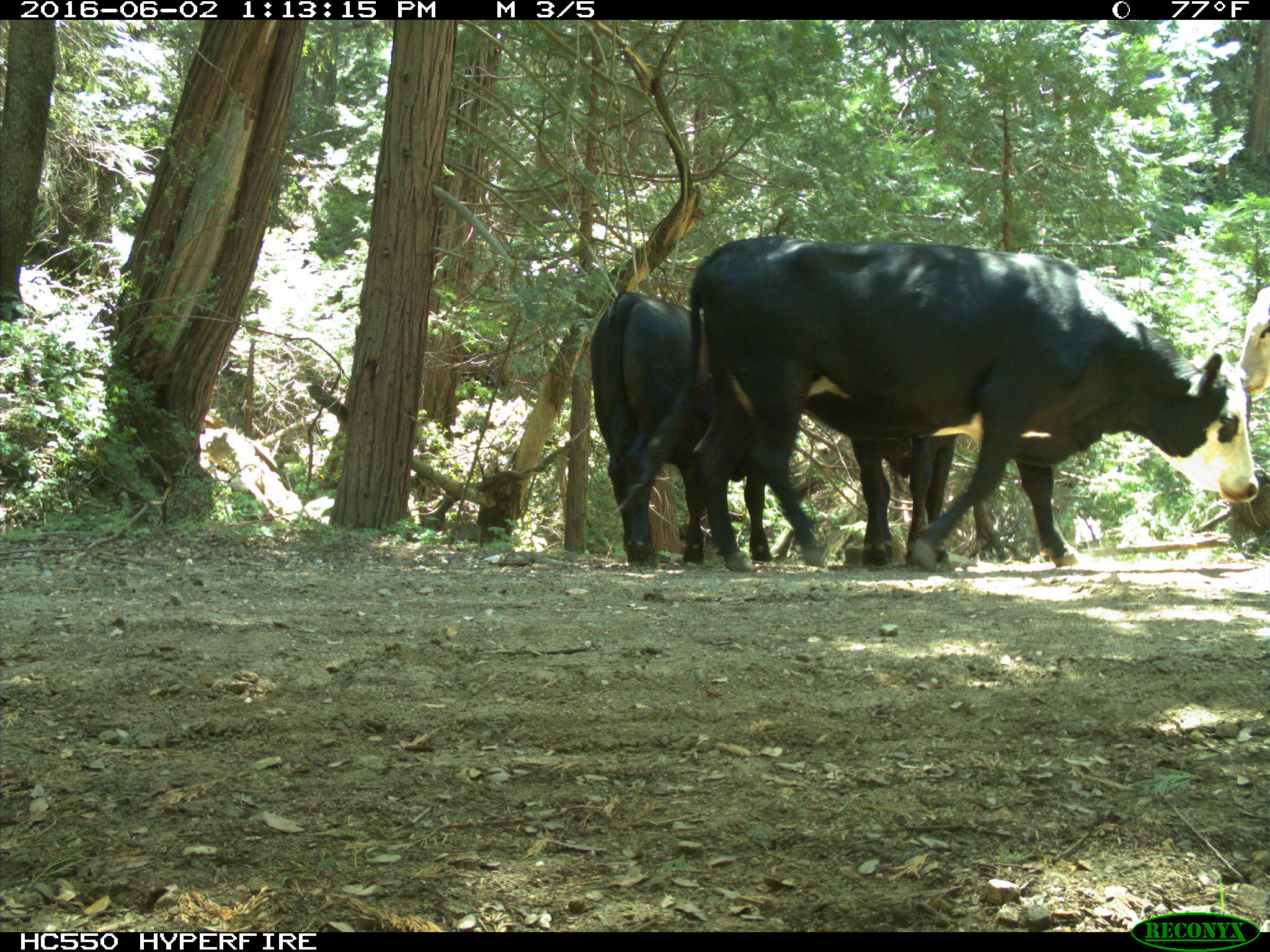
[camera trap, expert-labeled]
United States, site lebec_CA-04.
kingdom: Animalia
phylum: Chordata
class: Mammalia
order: Artiodactyla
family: Bovidae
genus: Bos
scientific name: Bos taurus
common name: domestic cow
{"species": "Bos taurus (domestic cow)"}